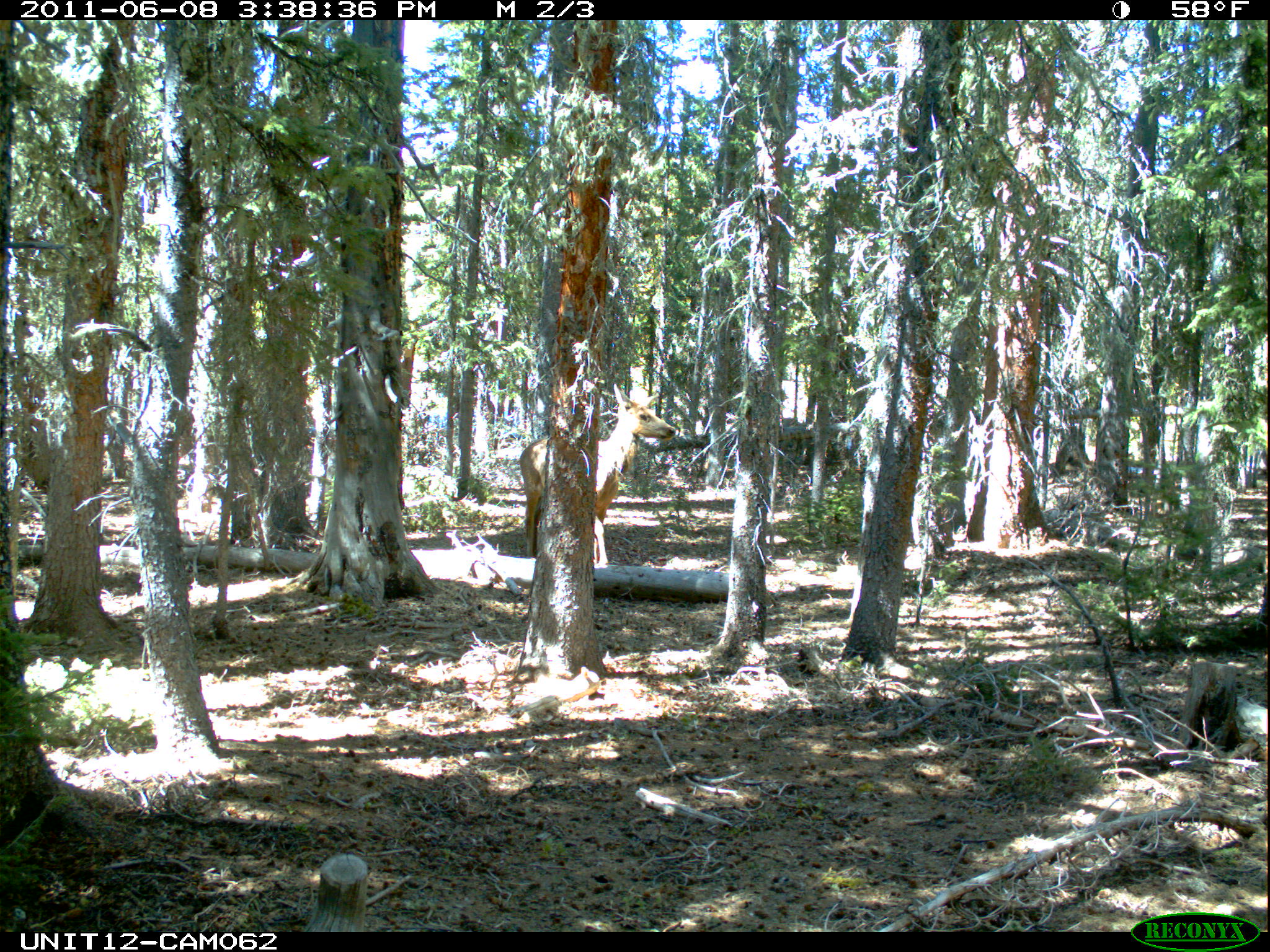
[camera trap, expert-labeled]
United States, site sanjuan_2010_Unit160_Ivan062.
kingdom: Animalia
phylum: Chordata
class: Mammalia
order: Artiodactyla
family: Cervidae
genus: Cervus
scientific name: Cervus elaphus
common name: red deer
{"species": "Cervus elaphus (red deer)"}